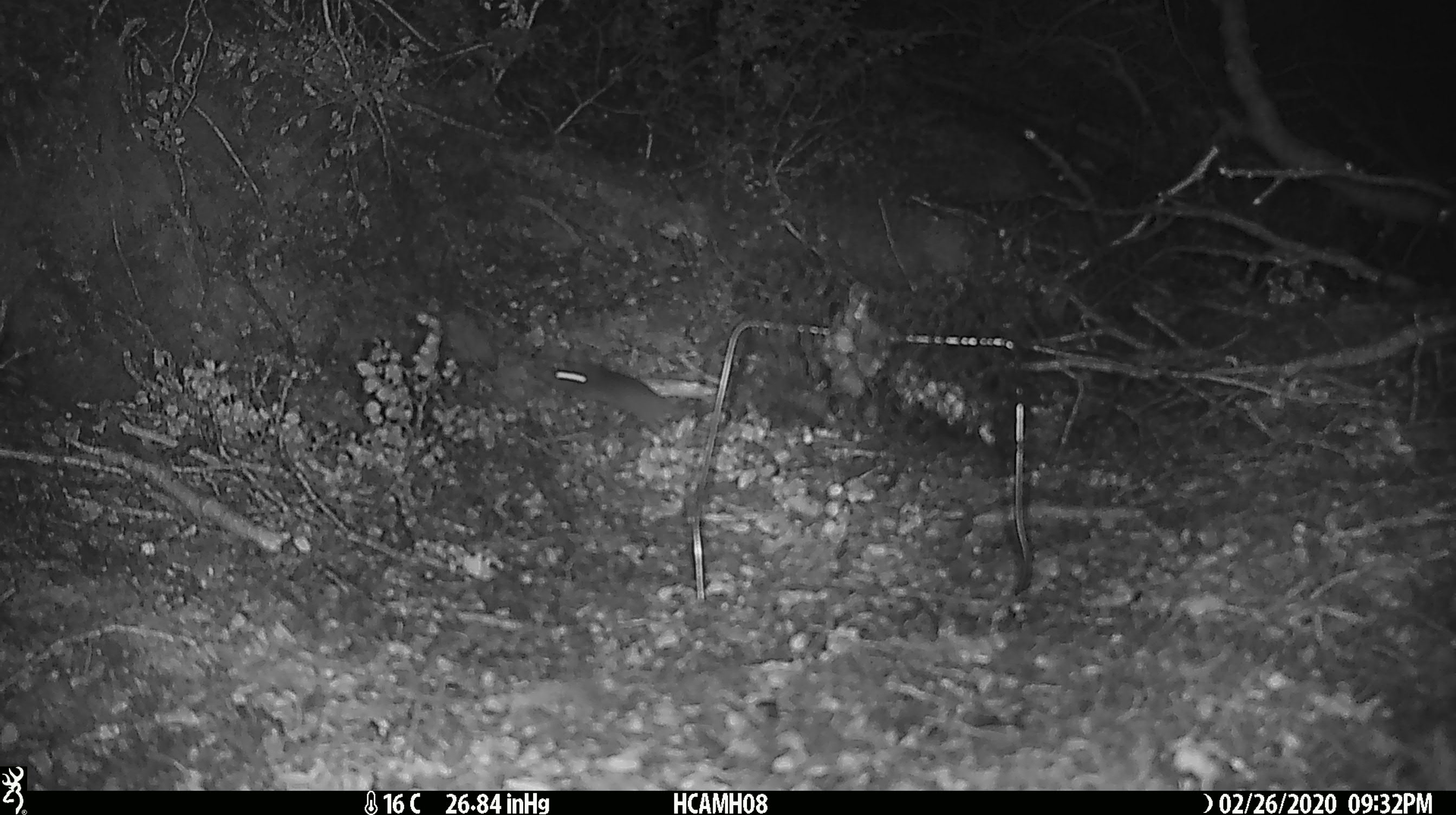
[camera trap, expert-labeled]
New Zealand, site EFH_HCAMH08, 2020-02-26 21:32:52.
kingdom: Animalia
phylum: Chordata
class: Mammalia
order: Rodentia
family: Muridae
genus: Mus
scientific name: Mus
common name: mouse